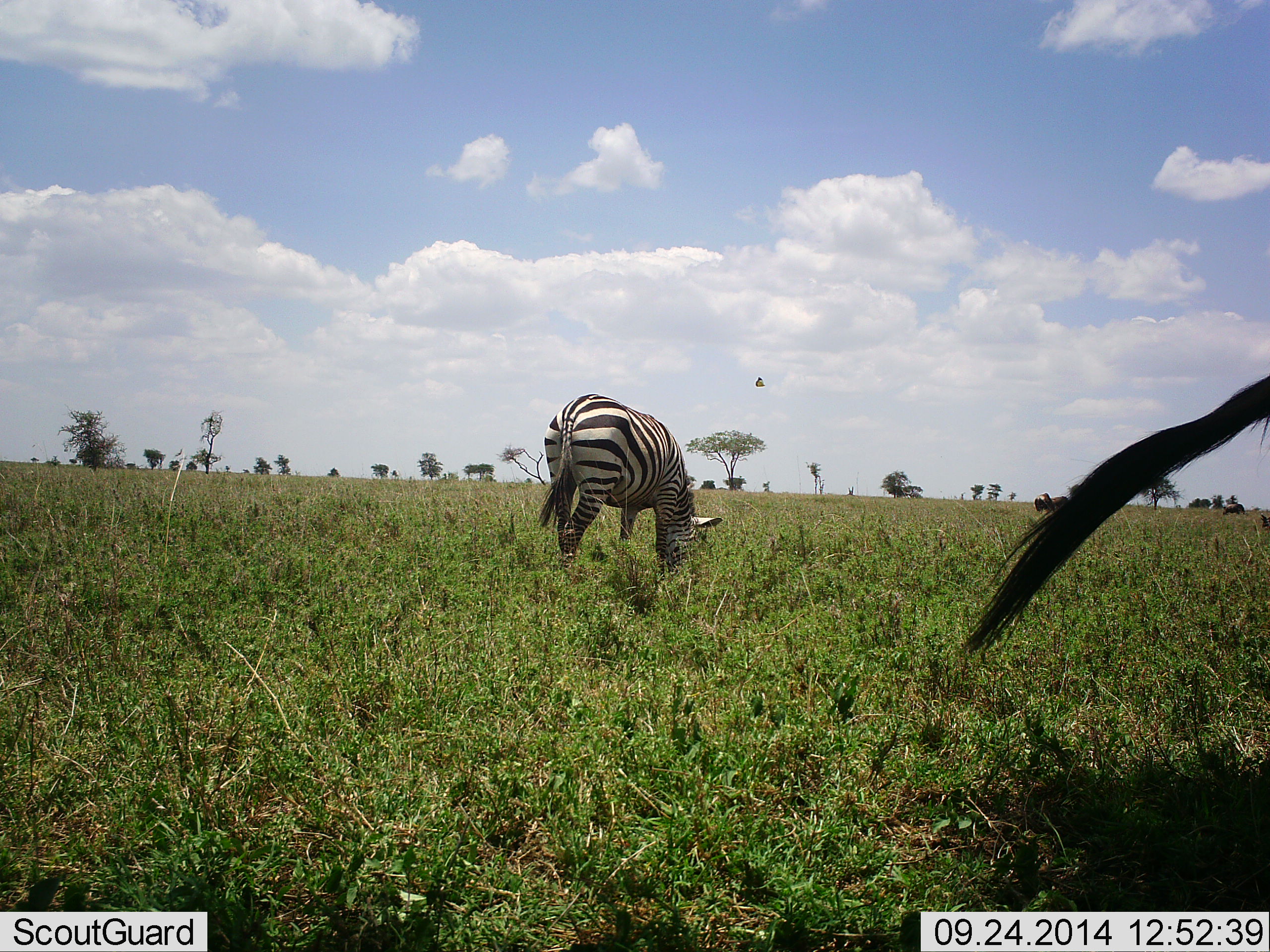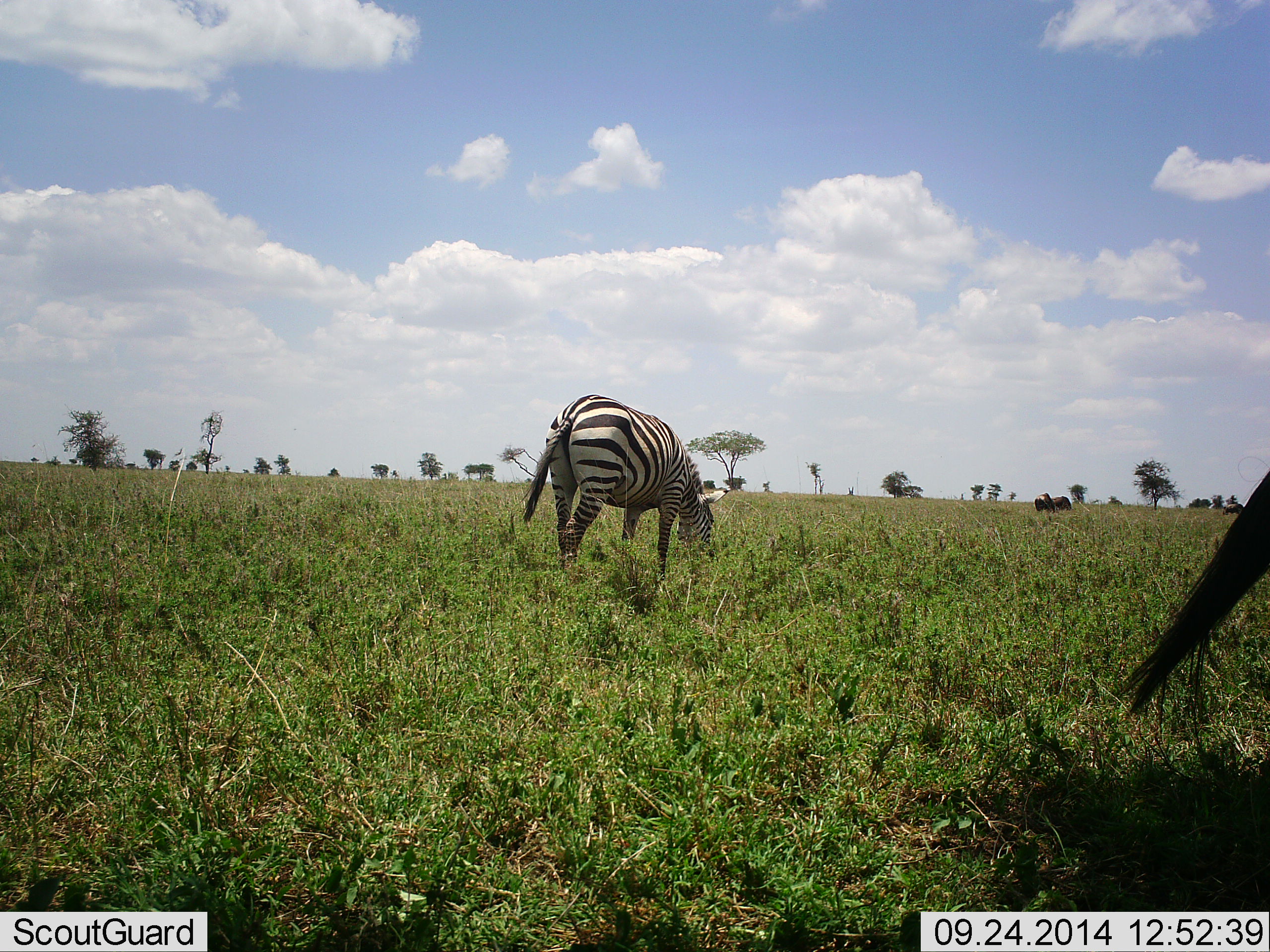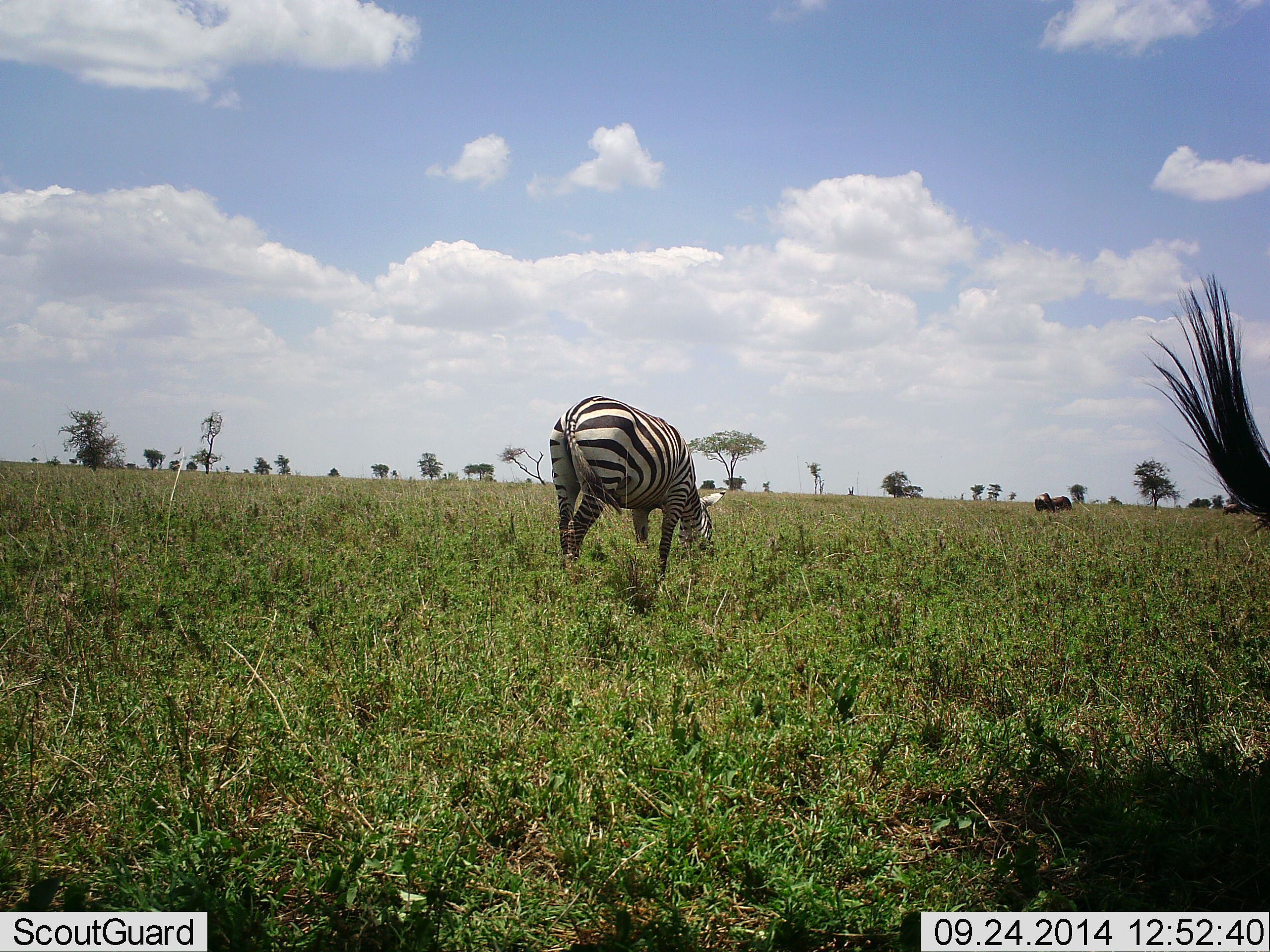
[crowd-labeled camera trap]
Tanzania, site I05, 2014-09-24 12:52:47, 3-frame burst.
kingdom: Animalia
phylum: Chordata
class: Mammalia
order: Perissodactyla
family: Equidae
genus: Equus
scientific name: Equus quagga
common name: plains zebra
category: zebra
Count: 1.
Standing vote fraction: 20%.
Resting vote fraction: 0%.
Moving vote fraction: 13%.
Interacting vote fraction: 0%.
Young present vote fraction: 0%.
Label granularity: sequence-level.